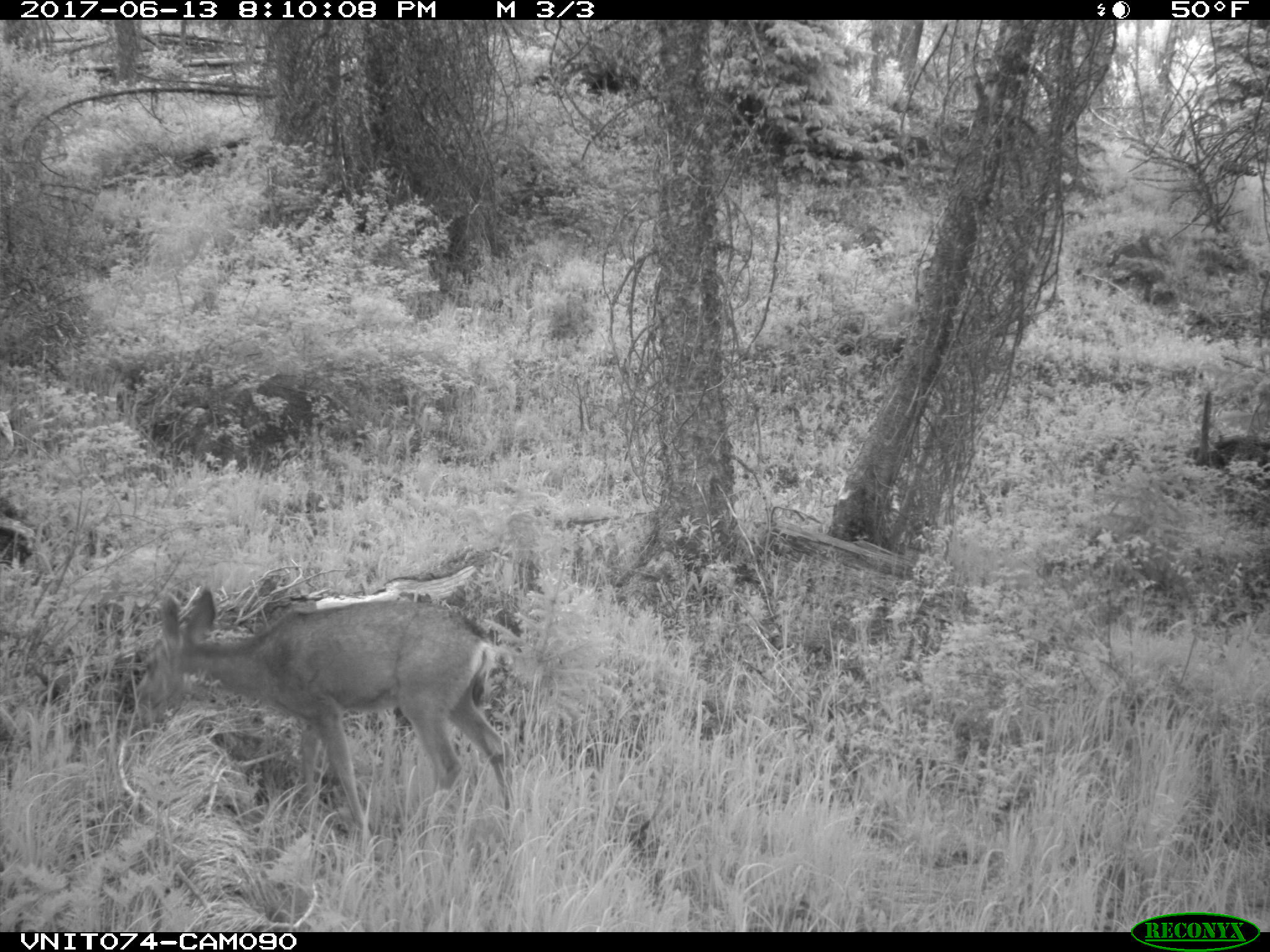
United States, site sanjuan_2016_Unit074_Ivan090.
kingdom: Animalia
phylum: Chordata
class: Mammalia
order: Artiodactyla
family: Cervidae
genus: Odocoileus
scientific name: Odocoileus hemionus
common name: mule deer